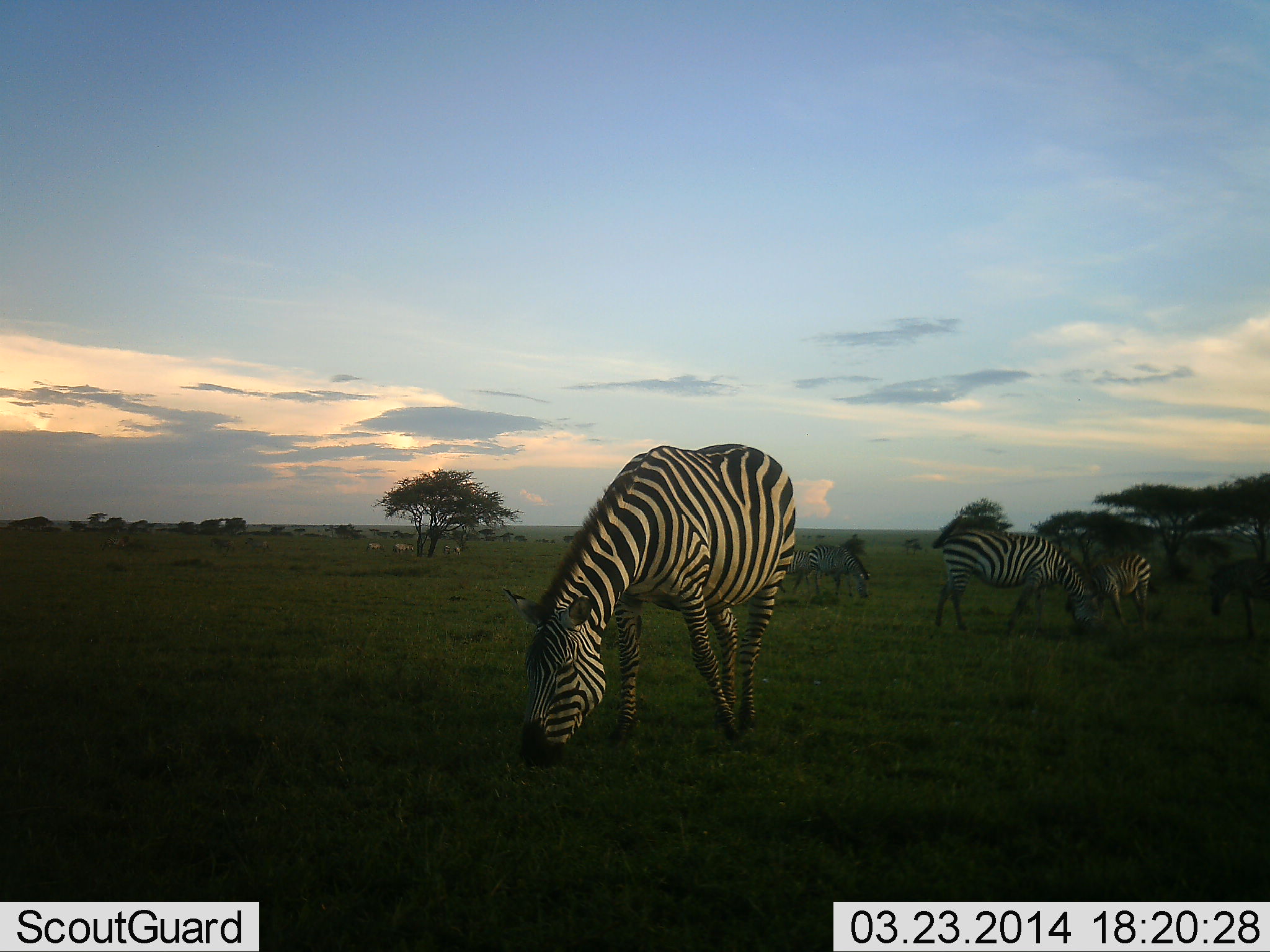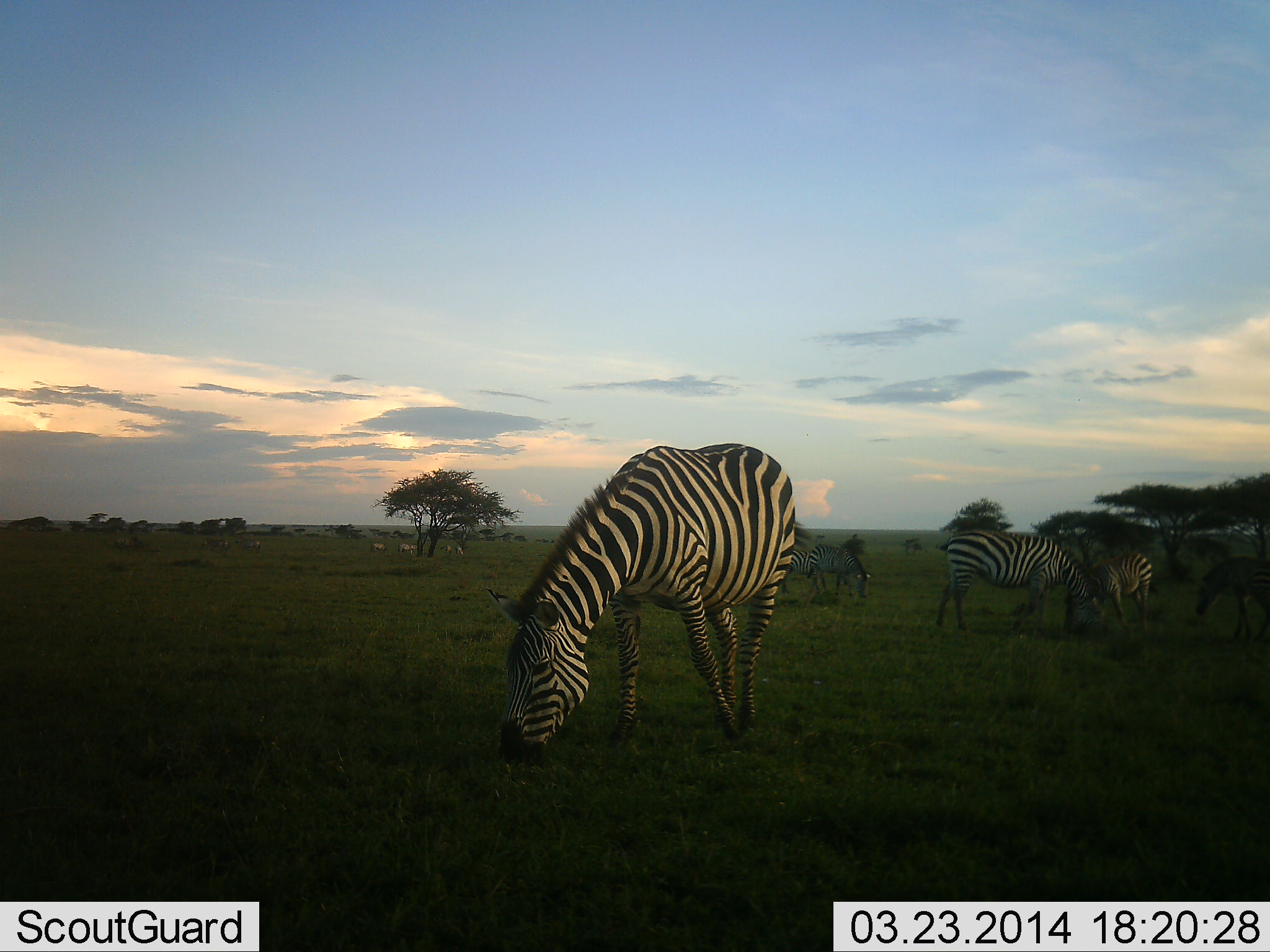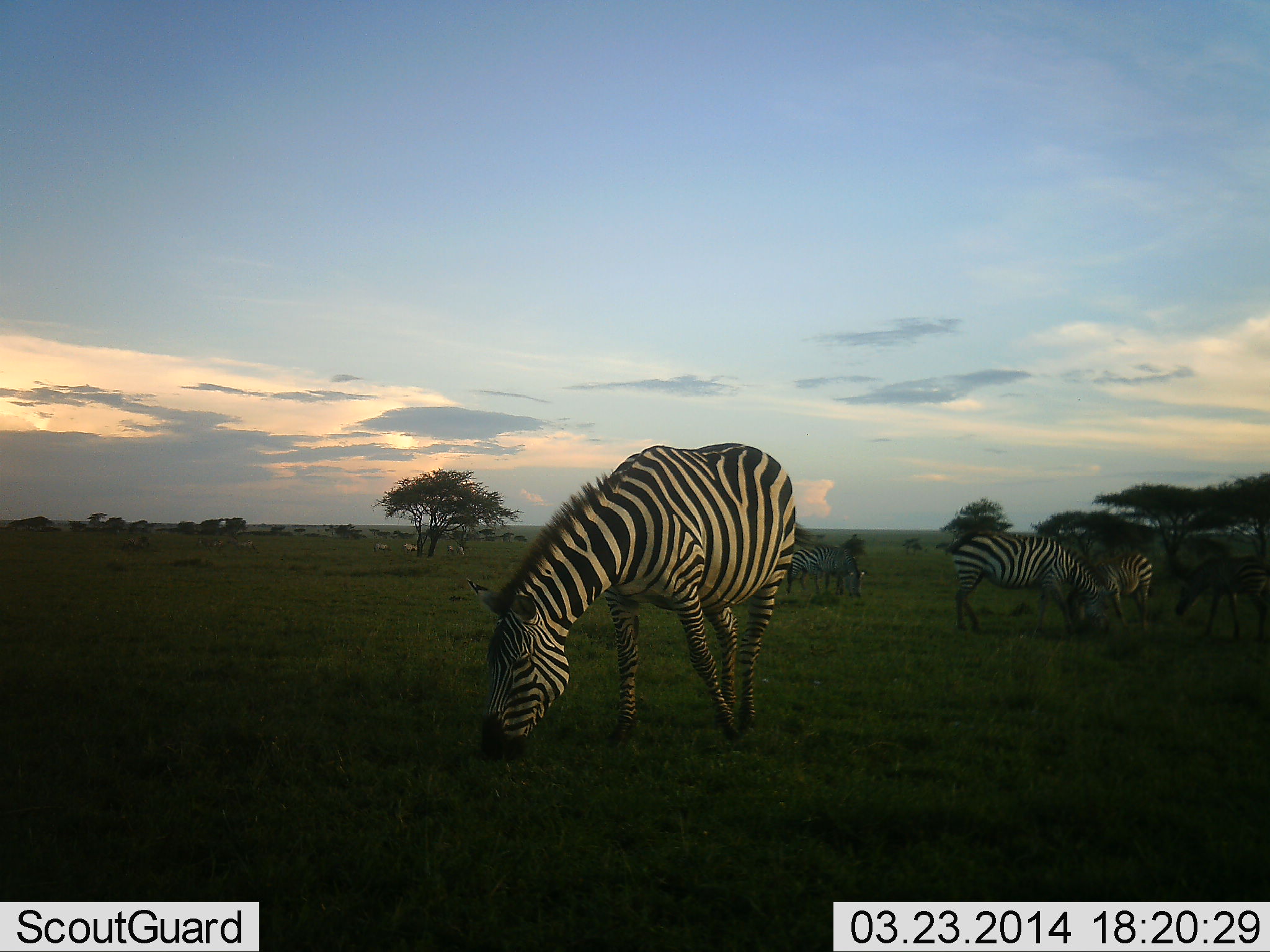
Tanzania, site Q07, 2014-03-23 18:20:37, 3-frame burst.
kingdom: Animalia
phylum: Chordata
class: Mammalia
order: Perissodactyla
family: Equidae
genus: Equus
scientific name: Equus quagga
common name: plains zebra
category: zebra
Zebra (plains zebra) (Equus quagga), count 5. Behavior (volunteer vote fractions): standing 60%, resting 0%, moving 30%, interacting 0%. Young present (vote fraction): 0%. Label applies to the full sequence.